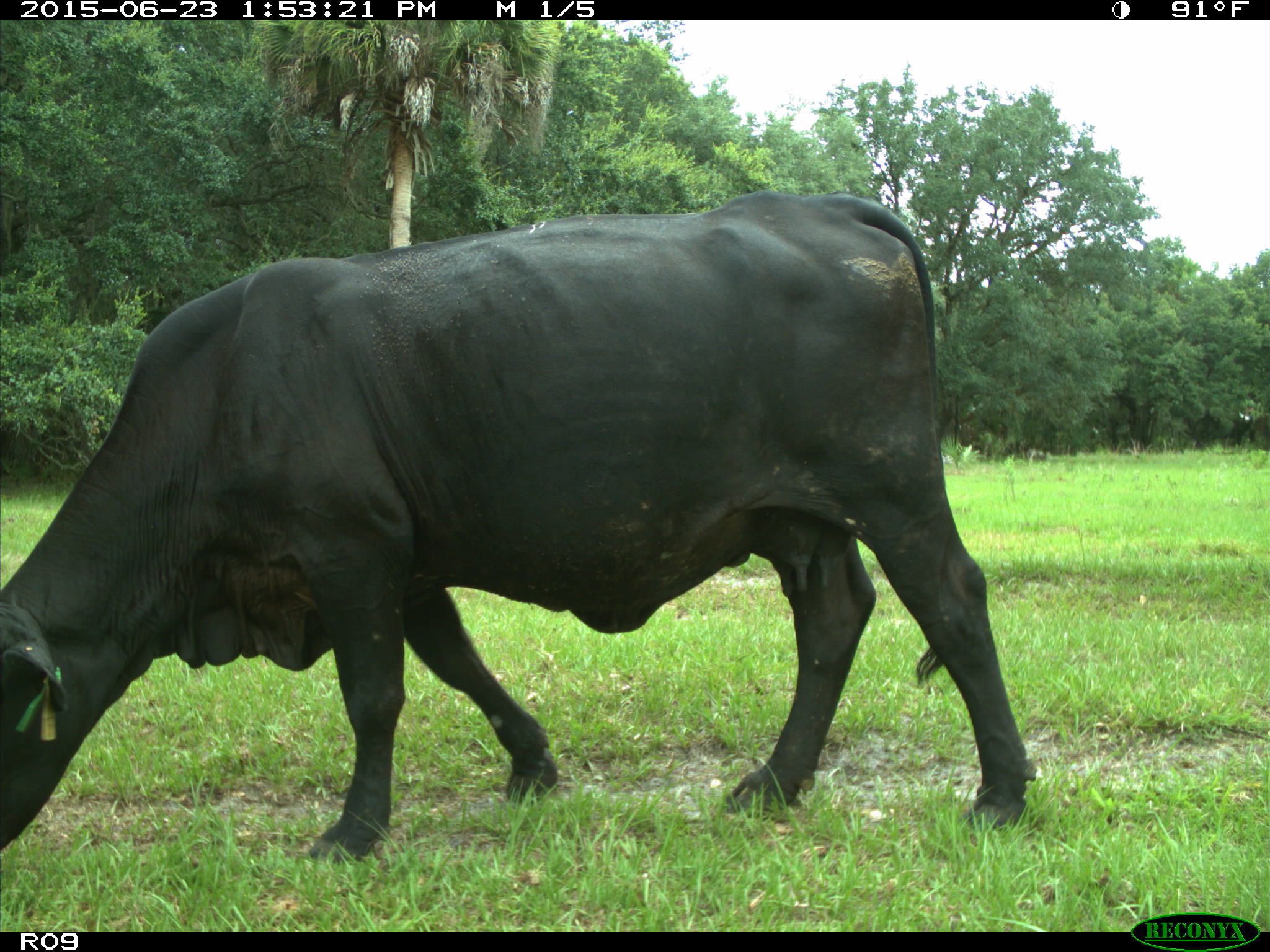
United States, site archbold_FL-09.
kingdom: Animalia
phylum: Chordata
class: Mammalia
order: Artiodactyla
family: Bovidae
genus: Bos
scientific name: Bos taurus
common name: domestic cow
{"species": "Bos taurus (domestic cow)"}